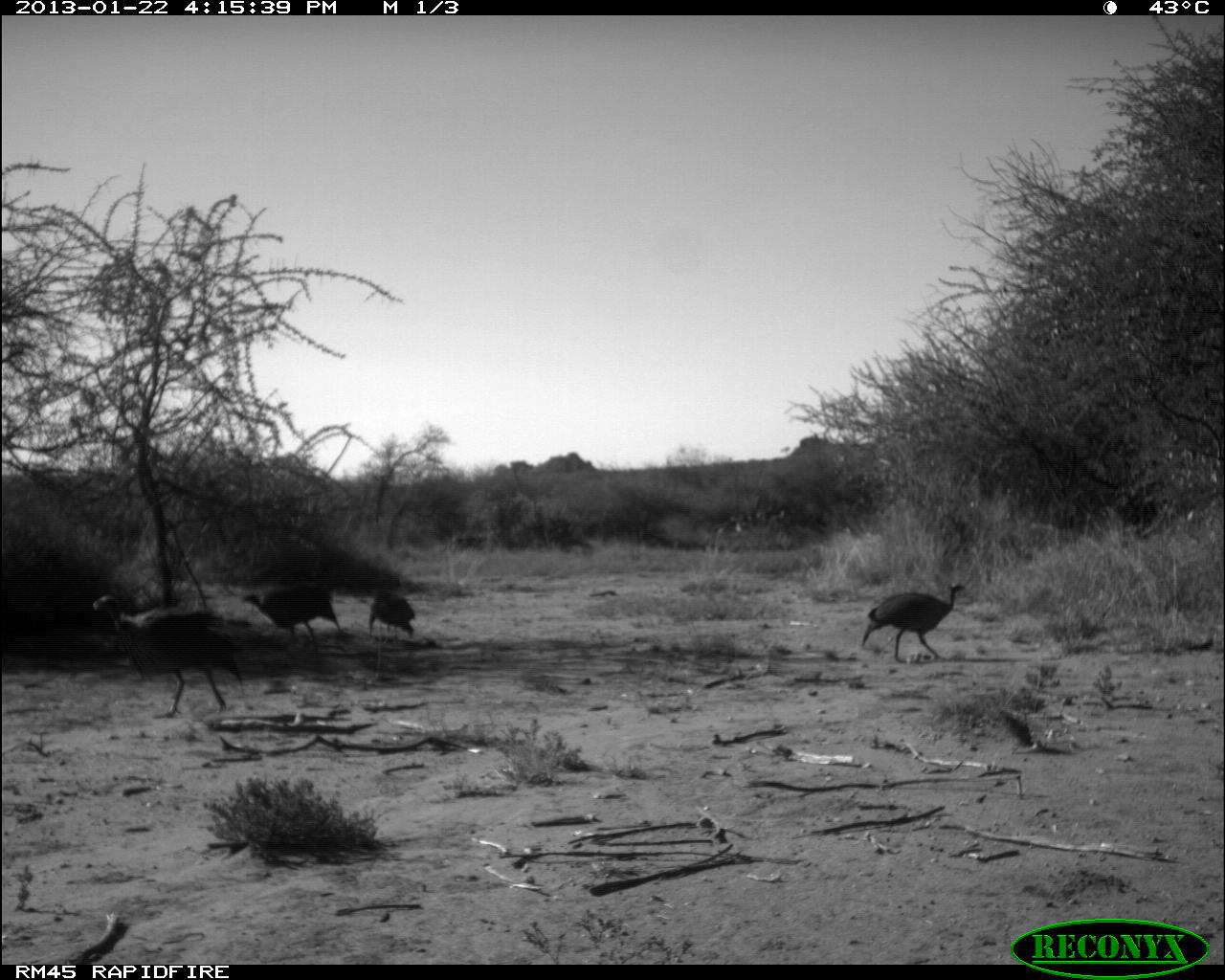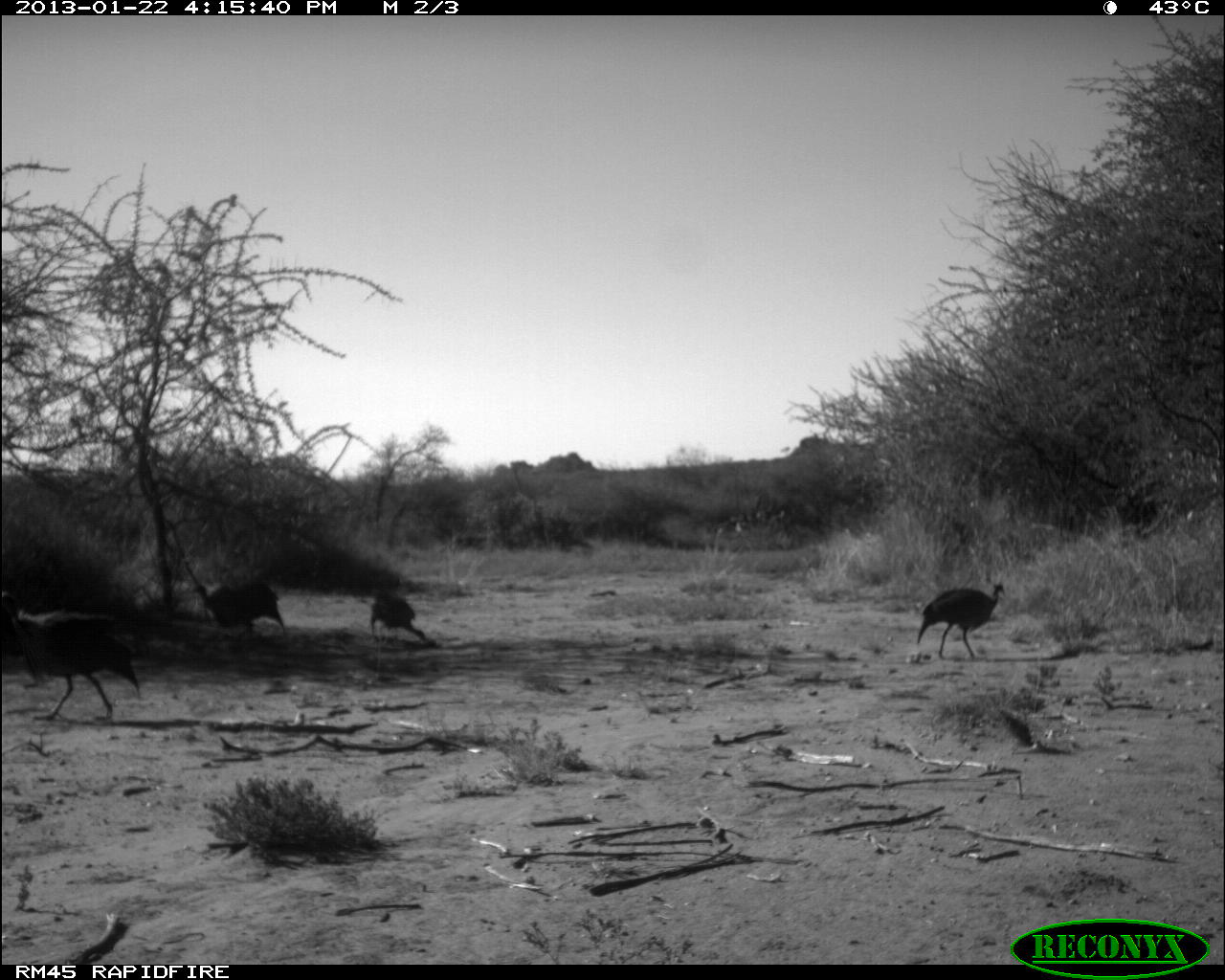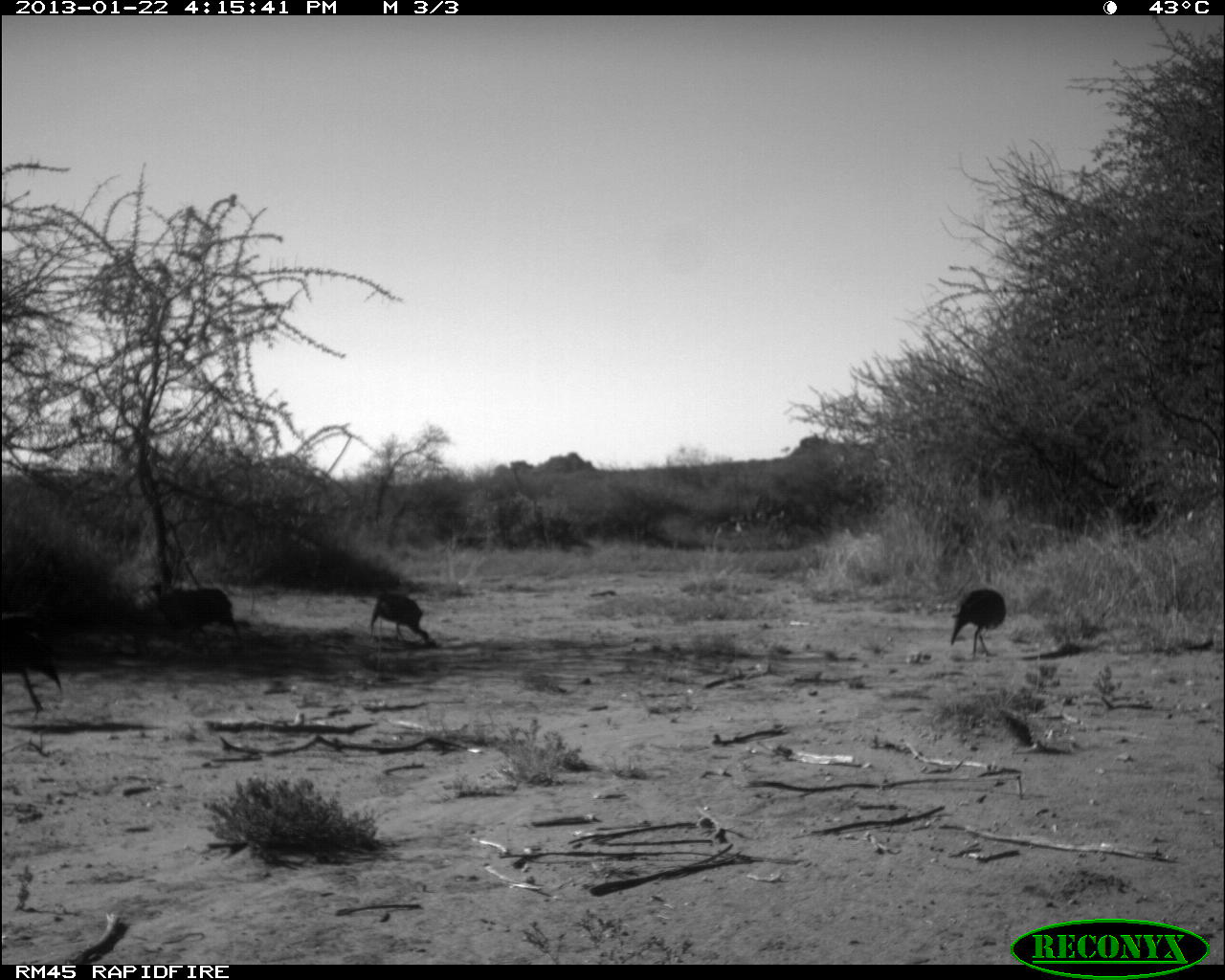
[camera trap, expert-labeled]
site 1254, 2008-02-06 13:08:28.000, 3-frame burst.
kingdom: Animalia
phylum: Chordata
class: Mammalia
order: Artiodactyla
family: Bovidae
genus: Tragelaphus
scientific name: Tragelaphus oryx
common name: eland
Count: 7.